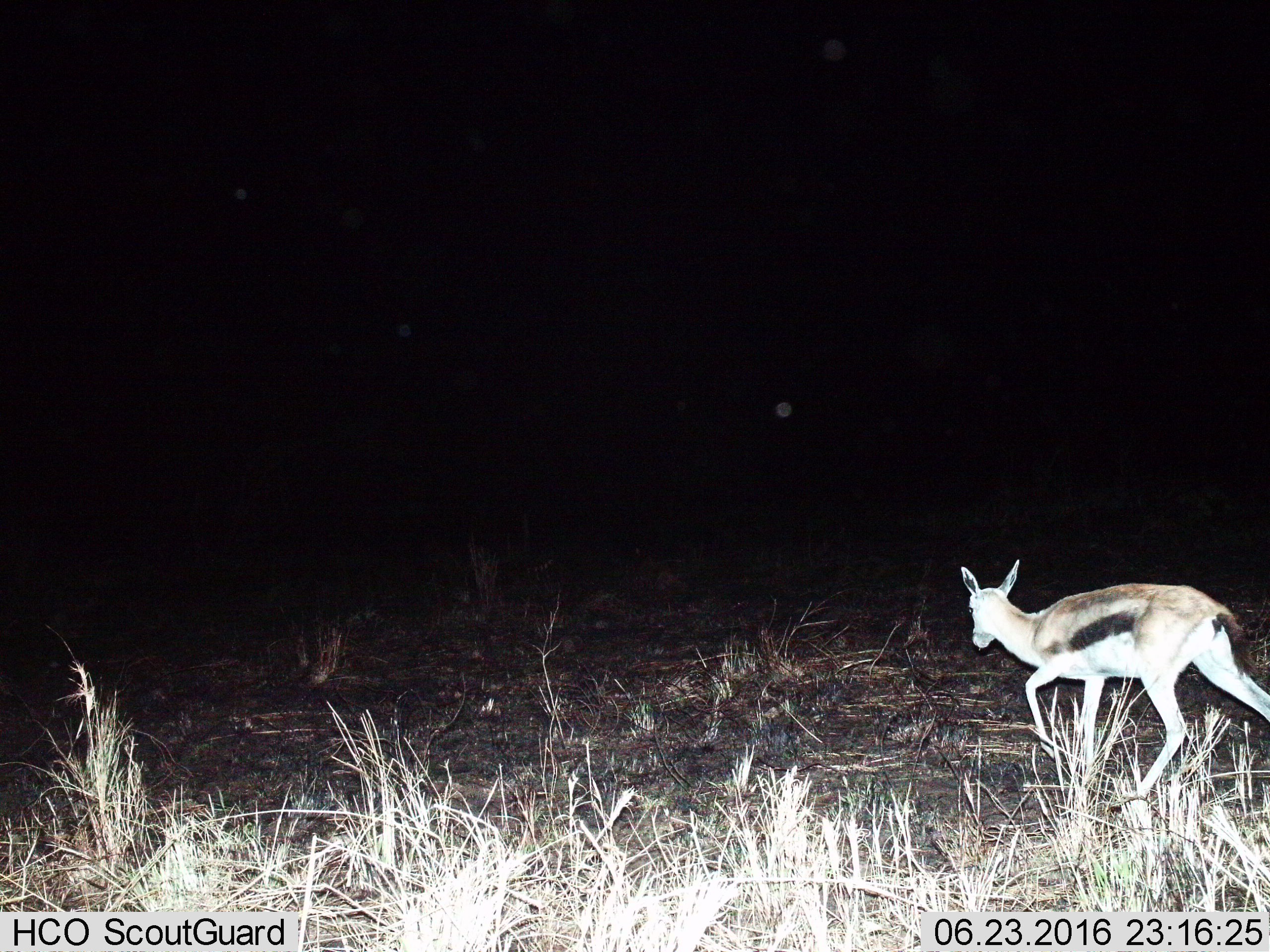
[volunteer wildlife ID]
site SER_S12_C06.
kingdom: Animalia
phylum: Chordata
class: Mammalia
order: Artiodactyla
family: Bovidae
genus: Eudorcas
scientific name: Eudorcas thomsonii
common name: thomson's gazelle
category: gazellethomsons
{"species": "gazellethomsons (thomson's gazelle) (Eudorcas thomsonii)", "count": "1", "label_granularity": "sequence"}